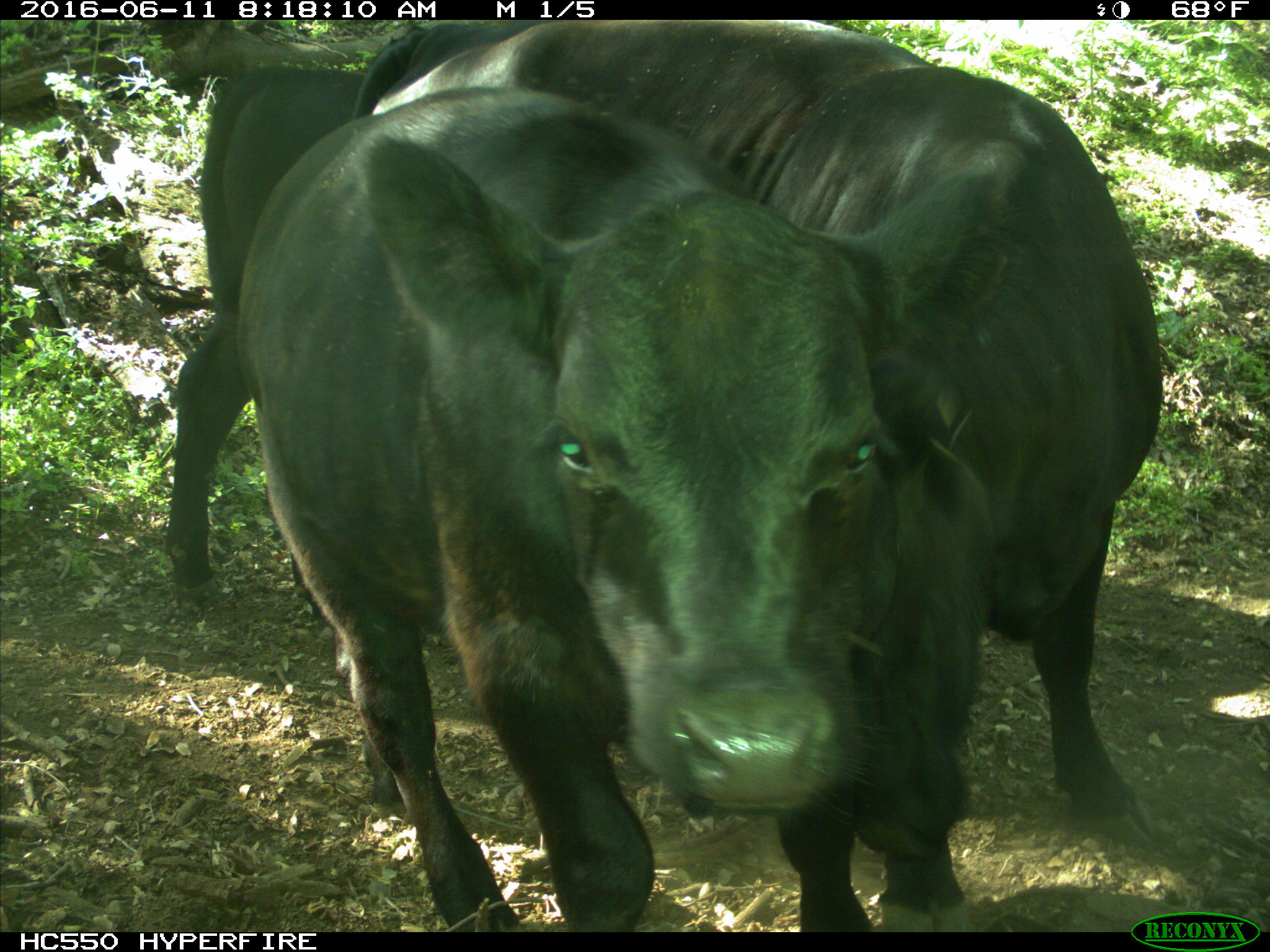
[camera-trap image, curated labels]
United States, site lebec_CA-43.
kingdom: Animalia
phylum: Chordata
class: Mammalia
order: Artiodactyla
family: Bovidae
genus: Bos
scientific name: Bos taurus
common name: domestic cow